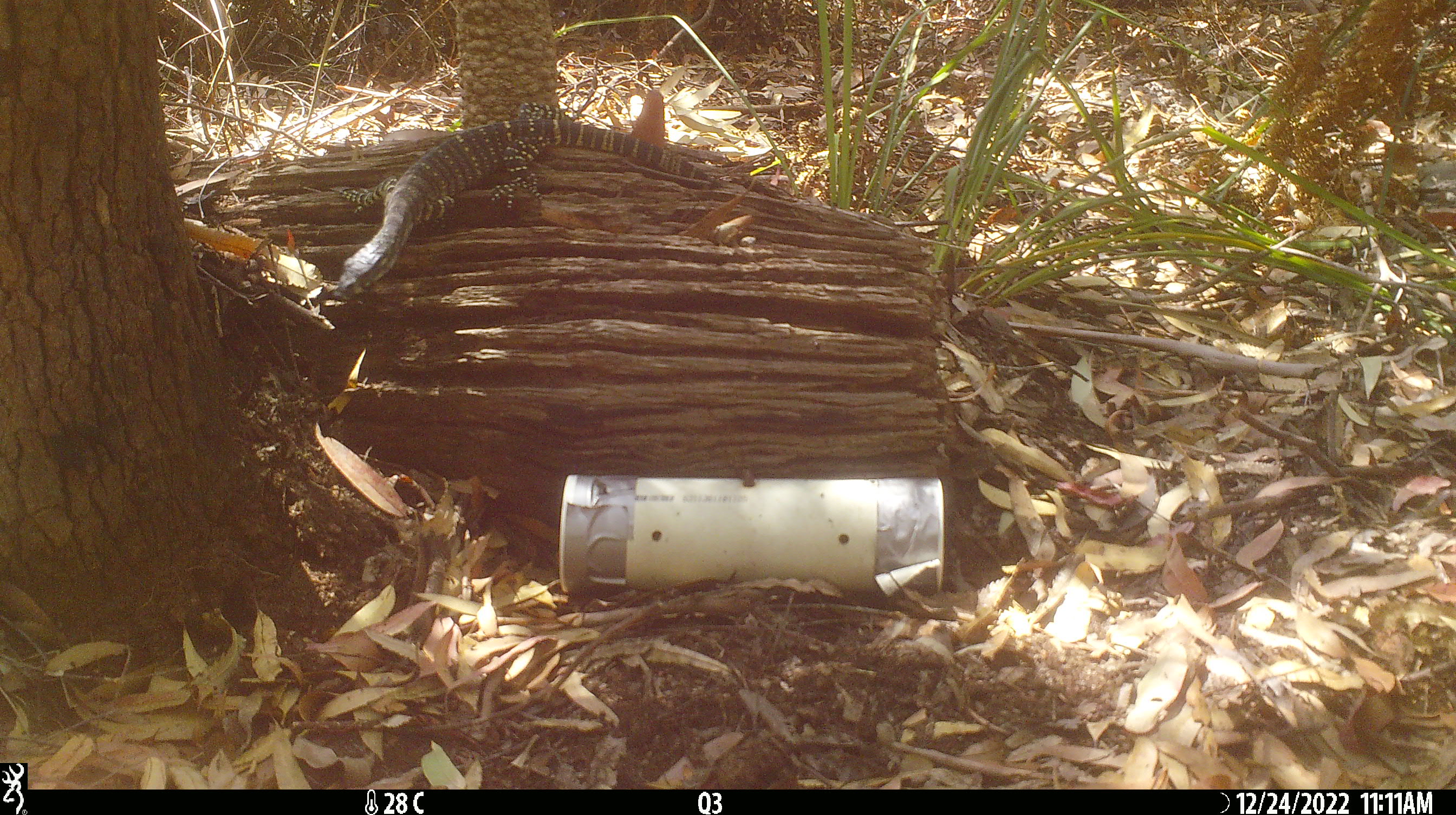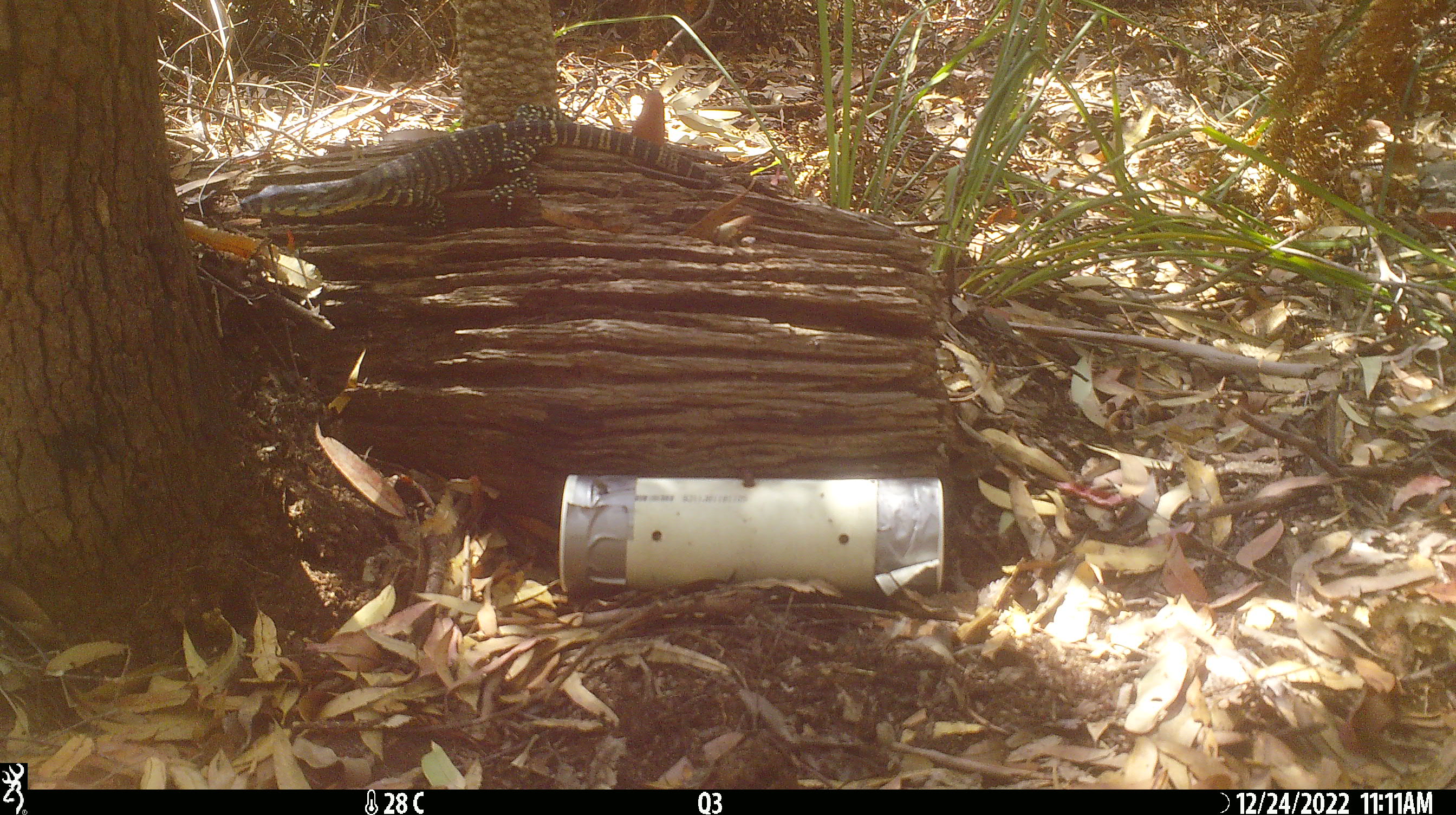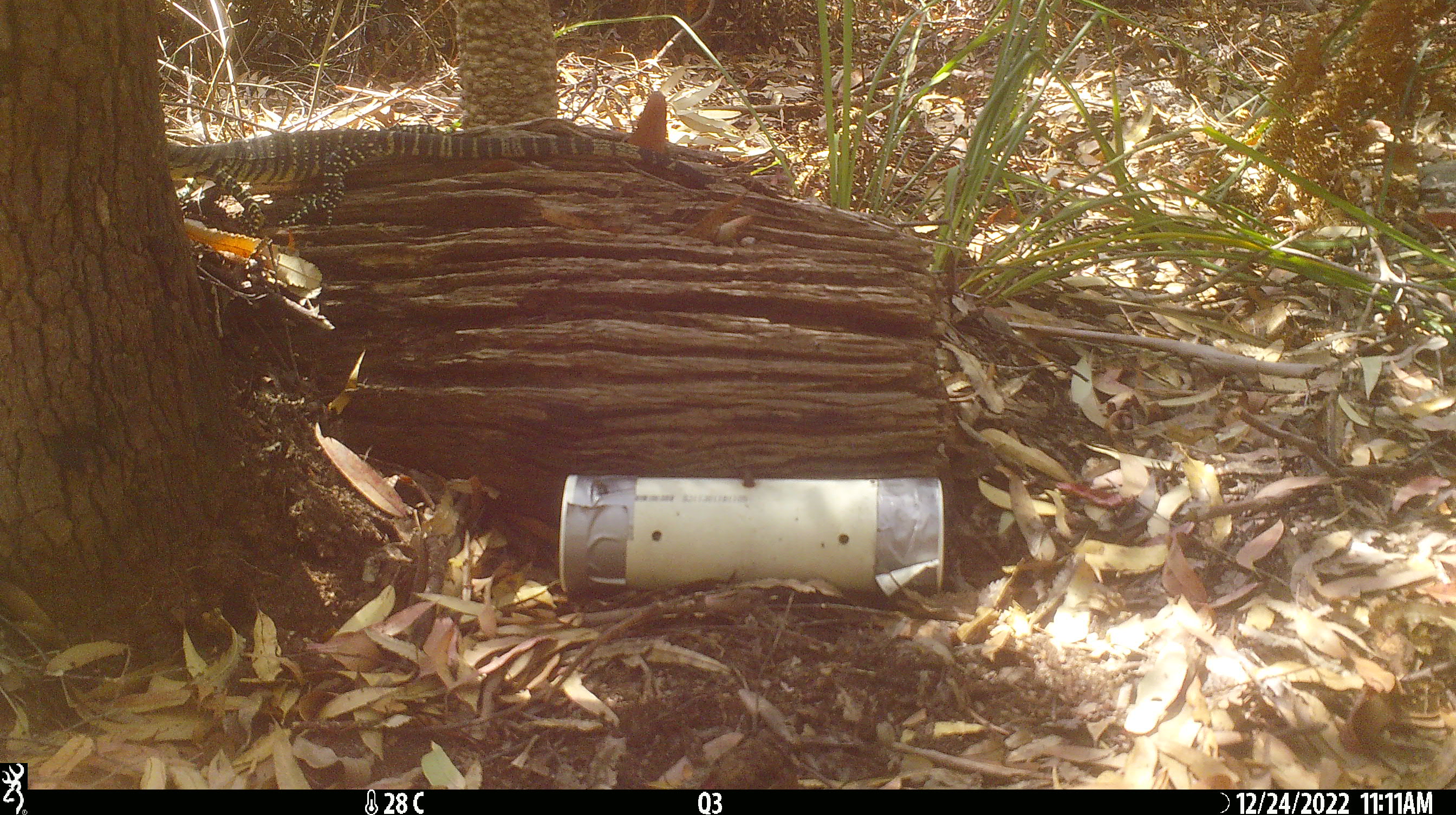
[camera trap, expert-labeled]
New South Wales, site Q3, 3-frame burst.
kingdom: Animalia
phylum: Chordata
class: Reptilia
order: Squamata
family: Varanidae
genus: Varanus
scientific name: Varanus varius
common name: lace monitor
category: goanna